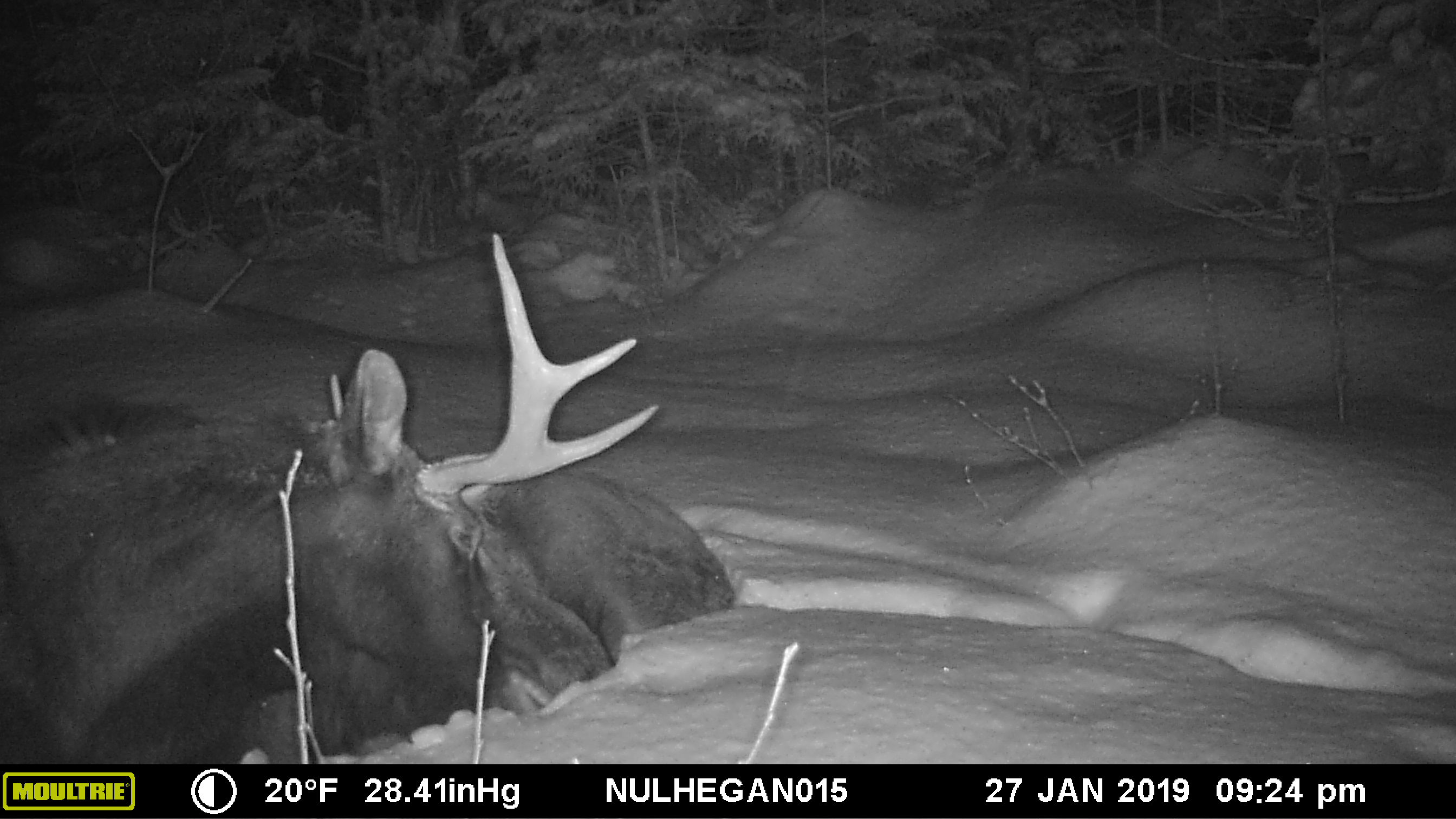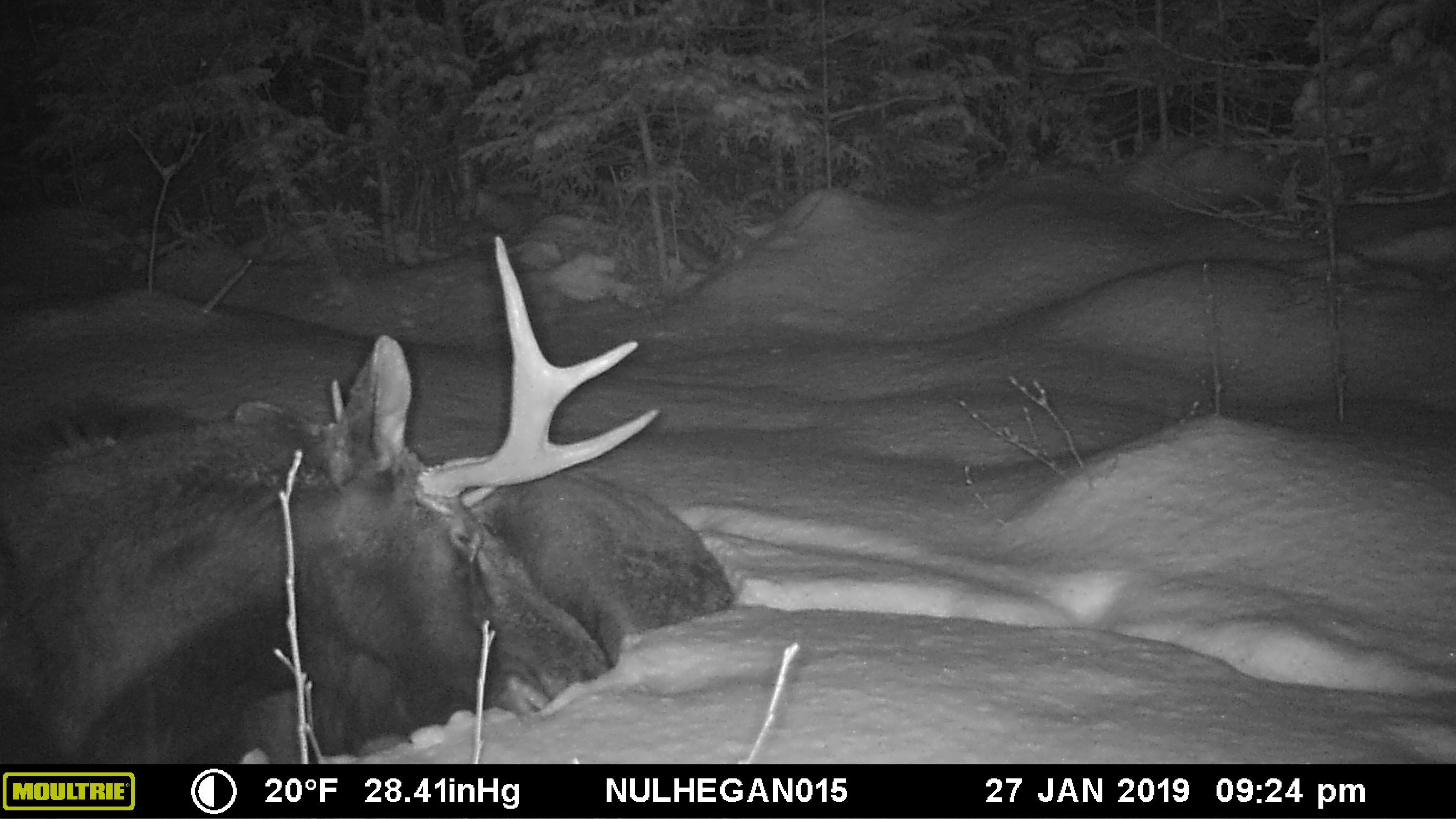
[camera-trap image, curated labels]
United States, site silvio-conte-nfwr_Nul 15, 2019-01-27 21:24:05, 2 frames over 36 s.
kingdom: Animalia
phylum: Chordata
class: Mammalia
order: Artiodactyla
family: Cervidae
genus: Alces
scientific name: Alces alces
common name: moose